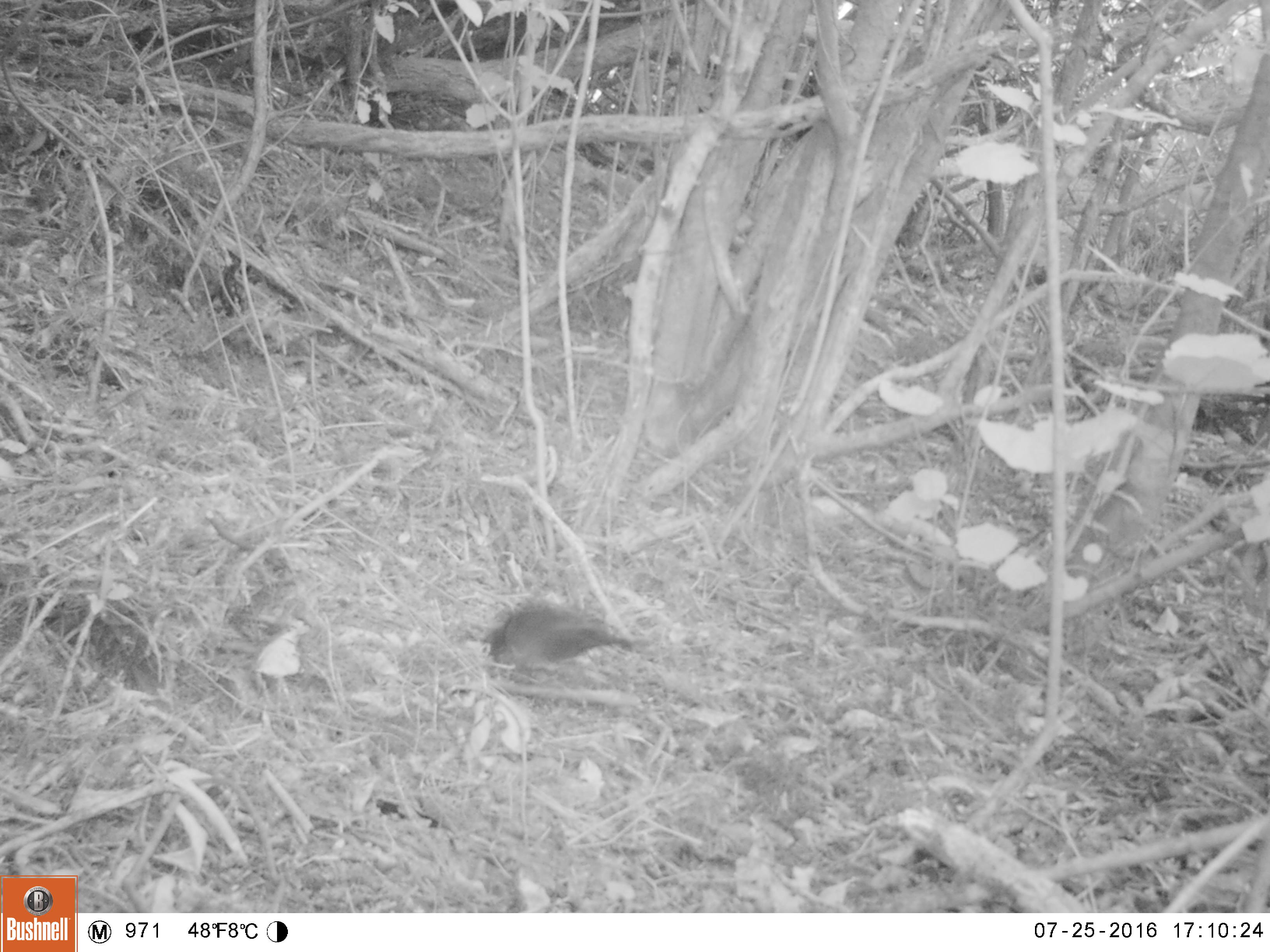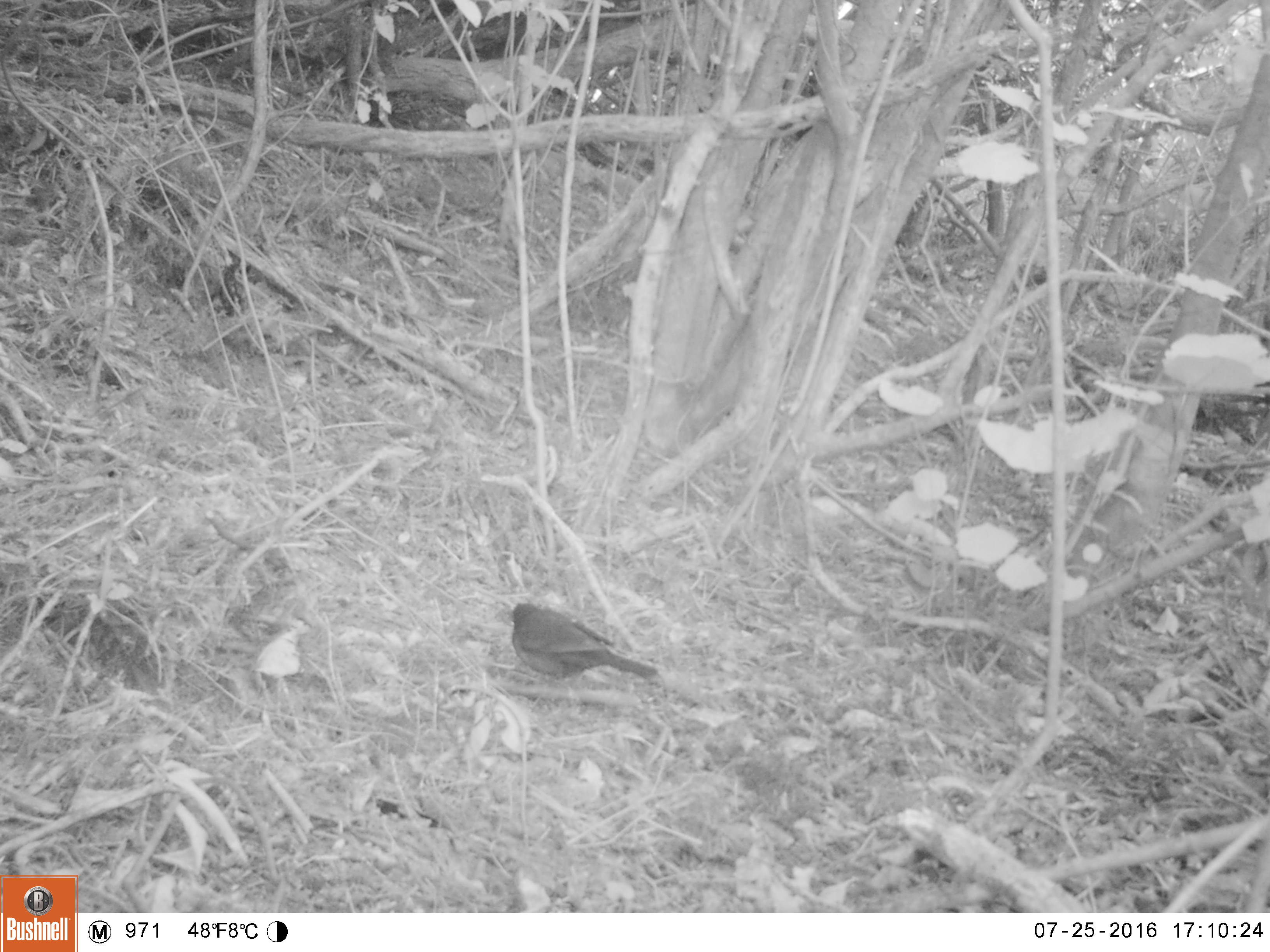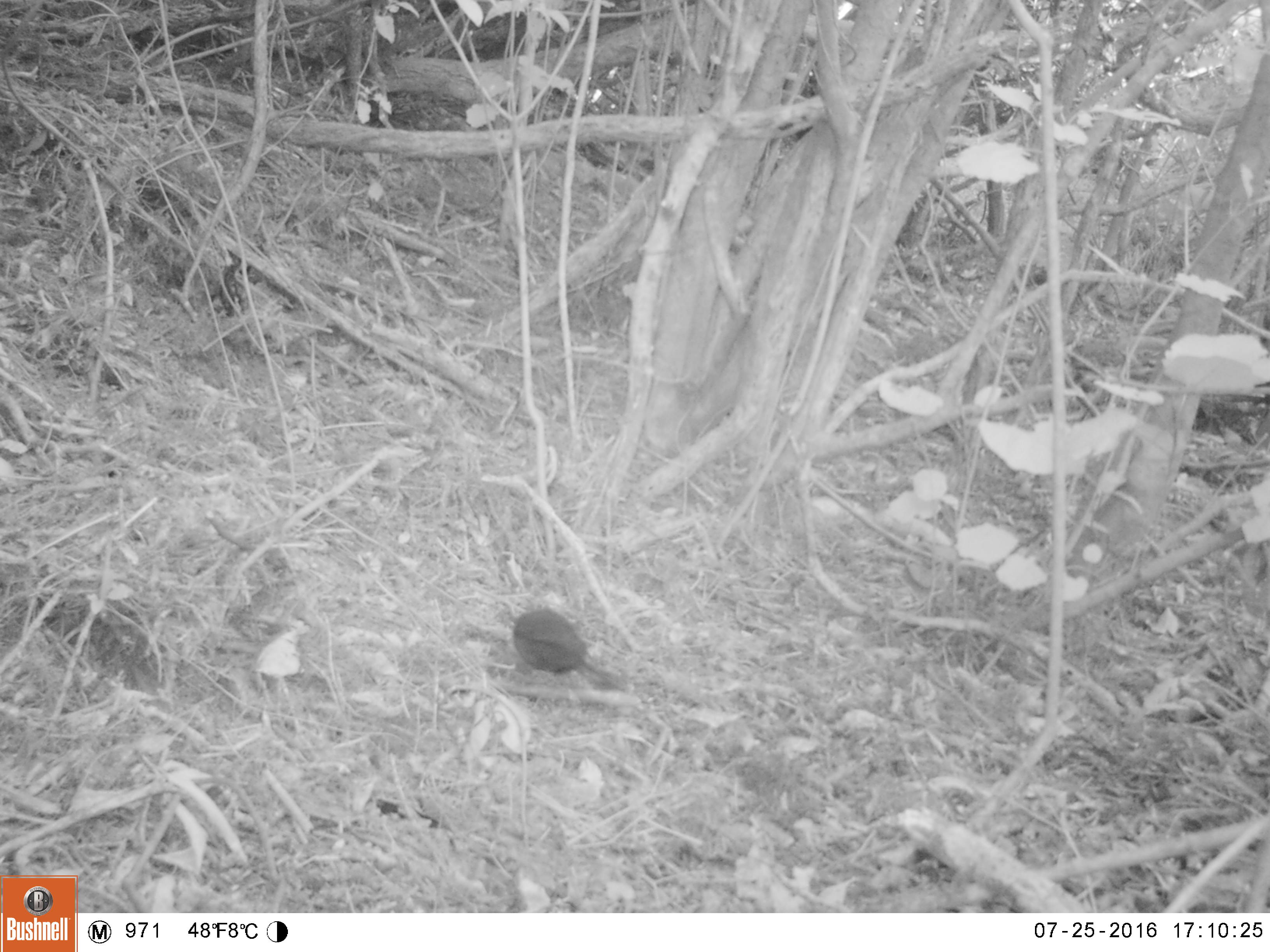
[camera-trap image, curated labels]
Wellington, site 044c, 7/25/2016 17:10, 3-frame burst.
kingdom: Animalia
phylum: Chordata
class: Aves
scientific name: Aves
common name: bird